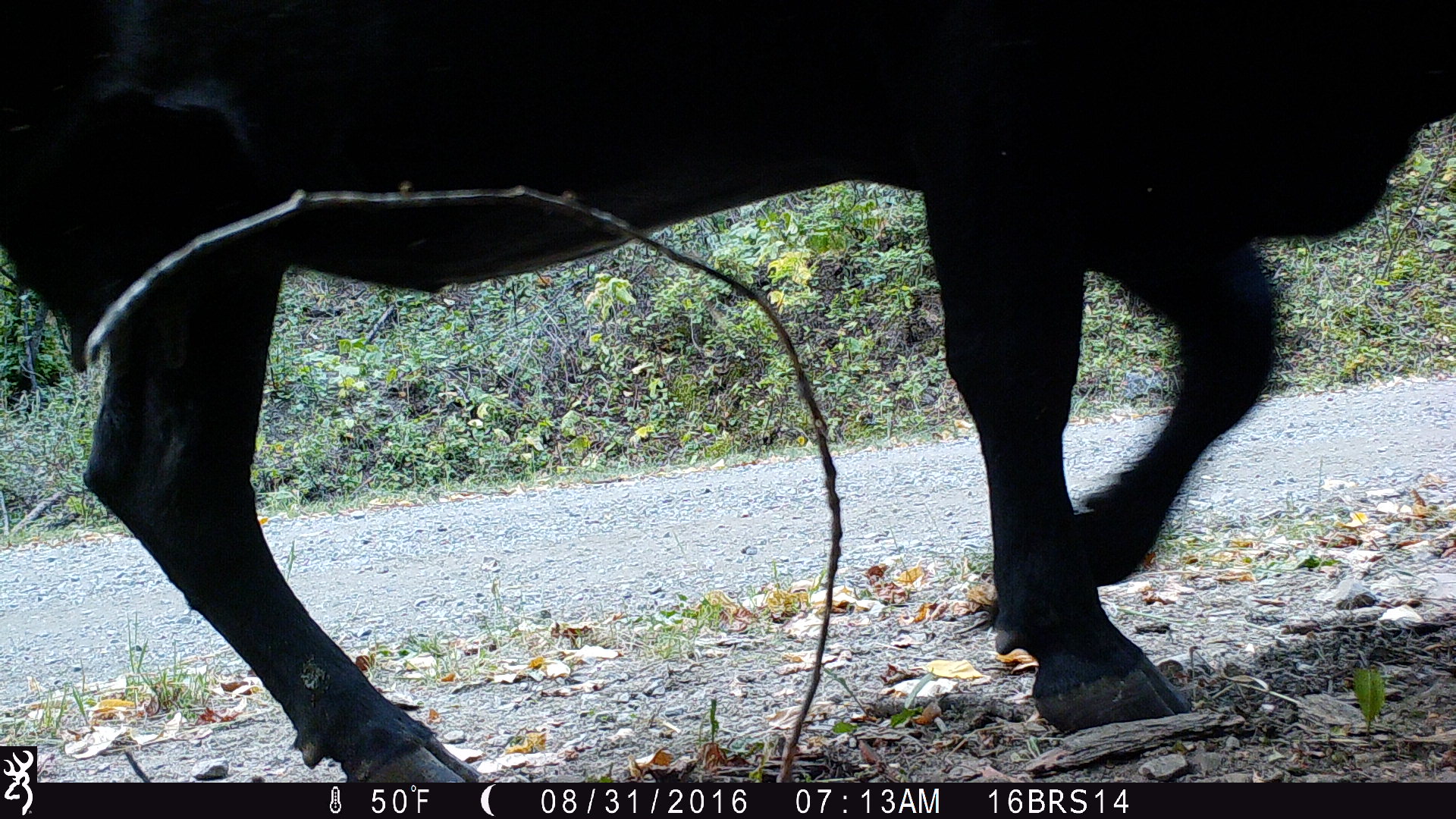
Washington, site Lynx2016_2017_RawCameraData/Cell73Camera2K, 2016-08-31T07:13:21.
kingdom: Animalia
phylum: Chordata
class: Mammalia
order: Artiodactyla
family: Bovidae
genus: Bos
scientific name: Bos taurus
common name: domestic cattle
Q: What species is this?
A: Domestic cattle (Bos taurus).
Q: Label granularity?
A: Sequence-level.